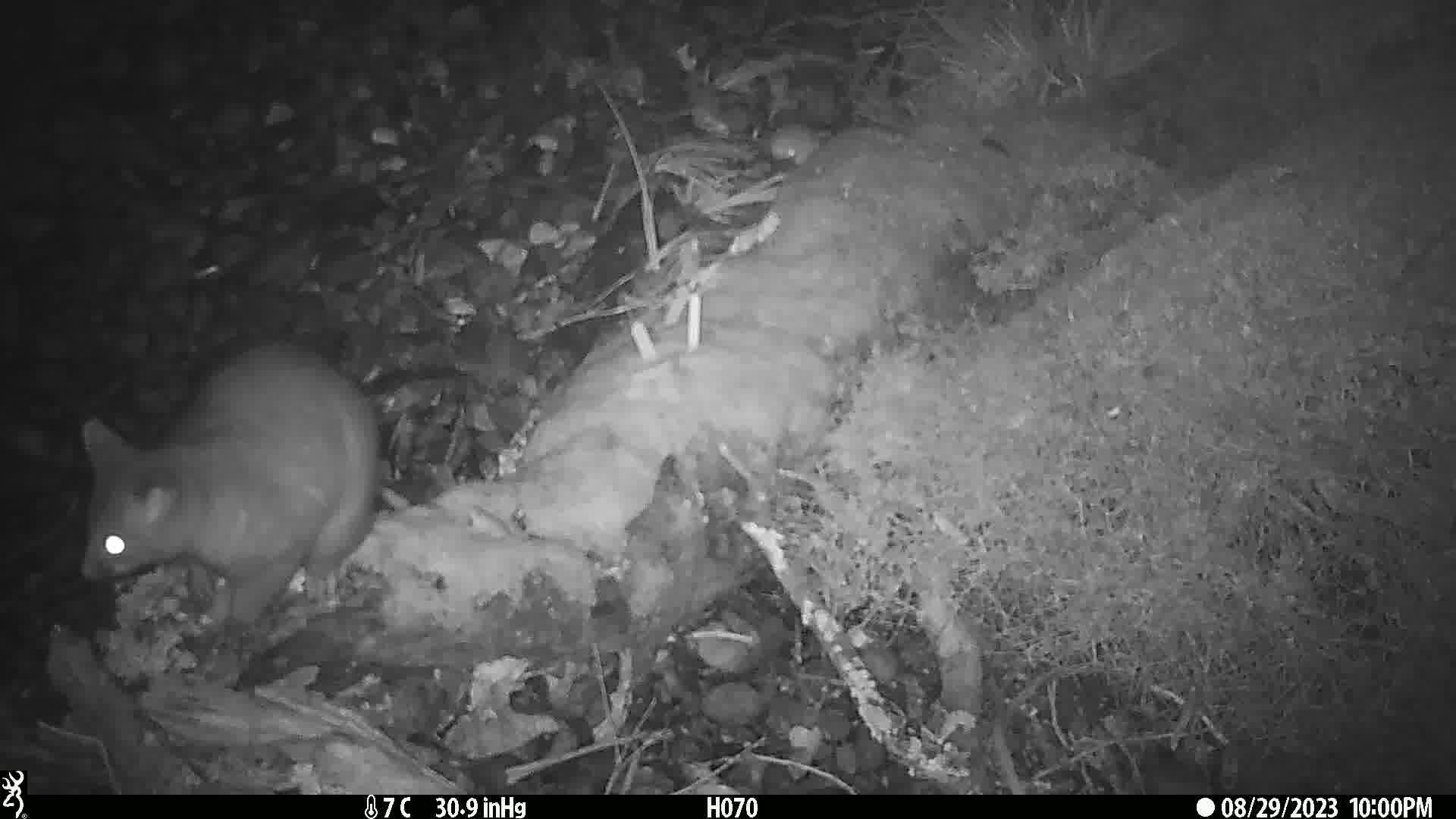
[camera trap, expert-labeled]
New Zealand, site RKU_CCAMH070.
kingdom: Animalia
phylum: Chordata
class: Mammalia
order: Diprotodontia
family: Phalangeridae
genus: Trichosurus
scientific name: Trichosurus vulpecula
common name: common brushtail possum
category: possum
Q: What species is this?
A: Possum (common brushtail possum) (Trichosurus vulpecula).